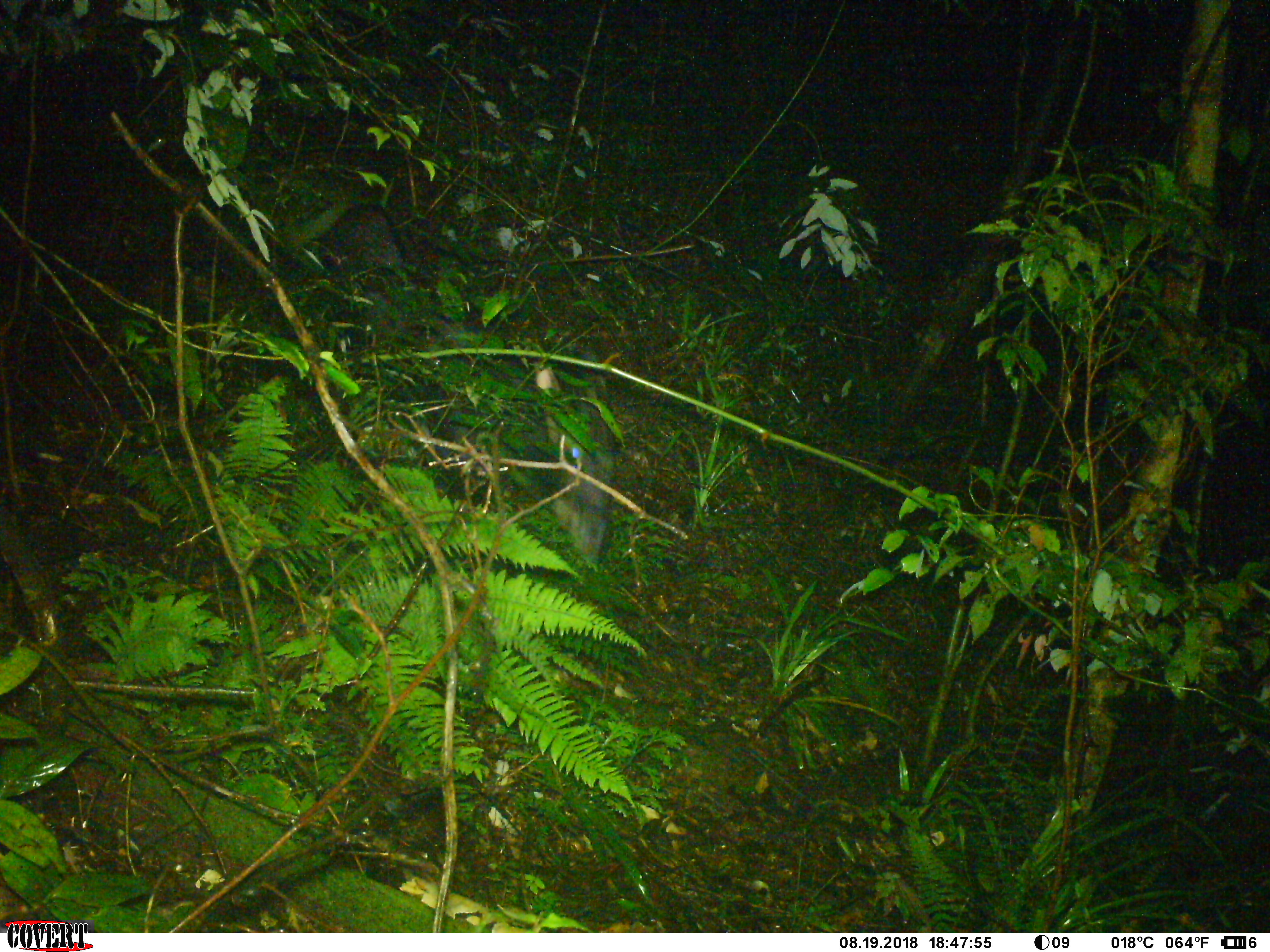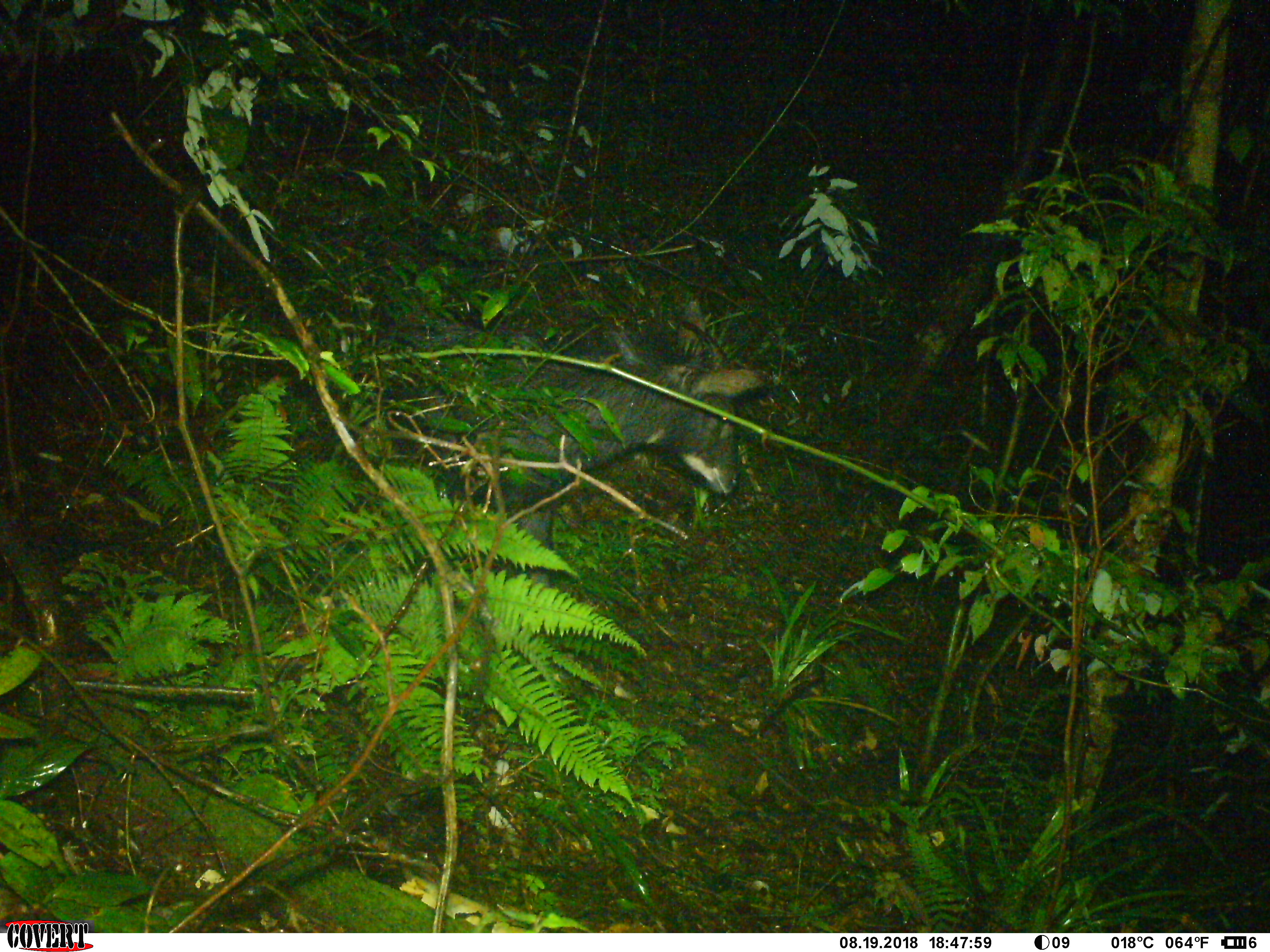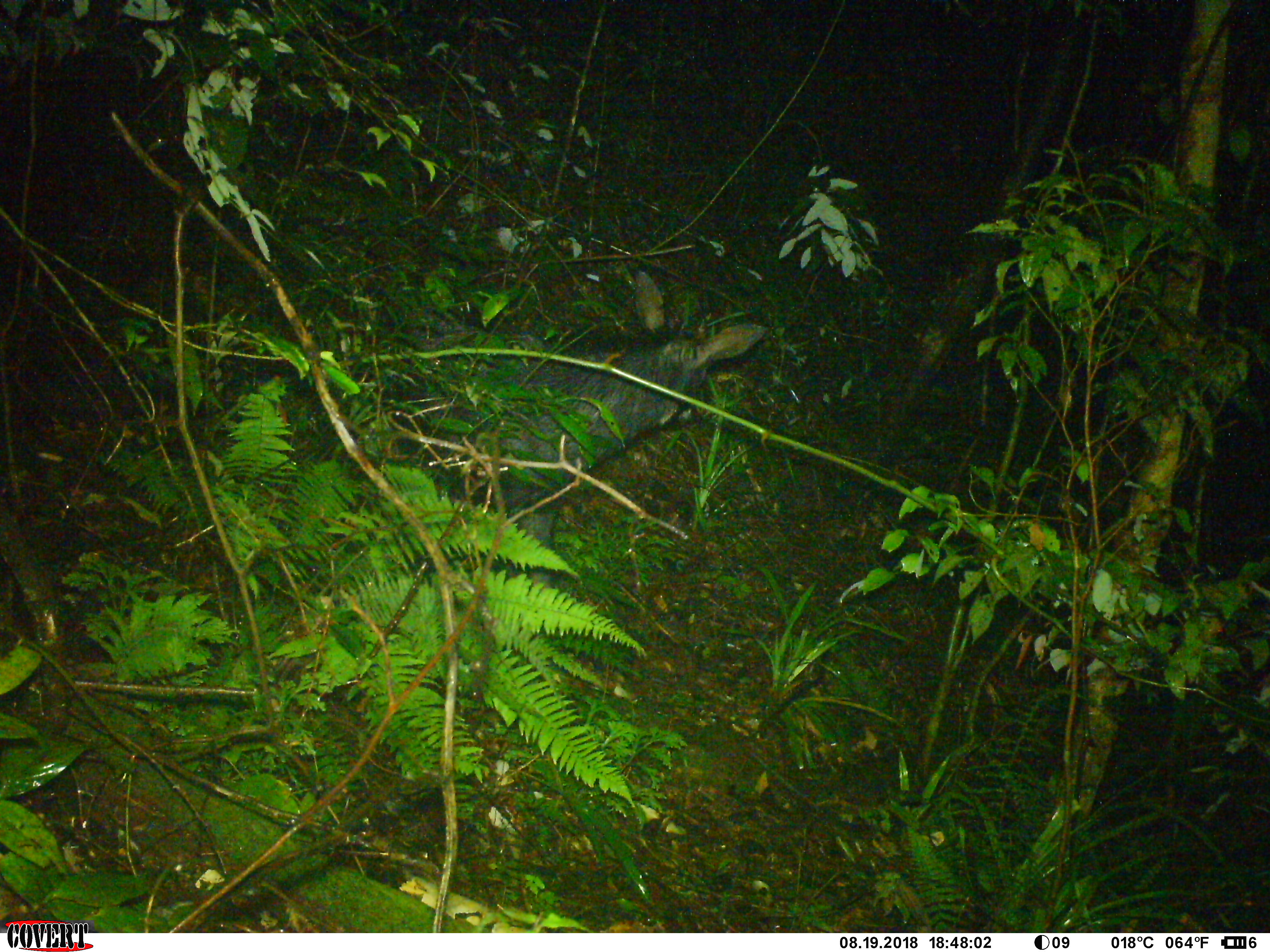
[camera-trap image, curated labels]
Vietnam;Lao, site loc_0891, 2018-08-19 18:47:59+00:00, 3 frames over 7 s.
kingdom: Animalia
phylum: Chordata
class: Mammalia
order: Artiodactyla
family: Bovidae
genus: Capricornis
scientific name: Capricornis sumatraensis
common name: chinese serow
Chinese serow (Capricornis sumatraensis). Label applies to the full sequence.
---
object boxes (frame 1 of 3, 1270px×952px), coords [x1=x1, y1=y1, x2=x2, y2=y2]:
chinese serow: [x1=300, y1=199, x2=620, y2=563]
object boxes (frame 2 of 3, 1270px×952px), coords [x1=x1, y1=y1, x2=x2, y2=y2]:
chinese serow: [x1=351, y1=289, x2=772, y2=588]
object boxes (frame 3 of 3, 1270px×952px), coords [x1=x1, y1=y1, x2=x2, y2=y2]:
chinese serow: [x1=375, y1=266, x2=770, y2=588]